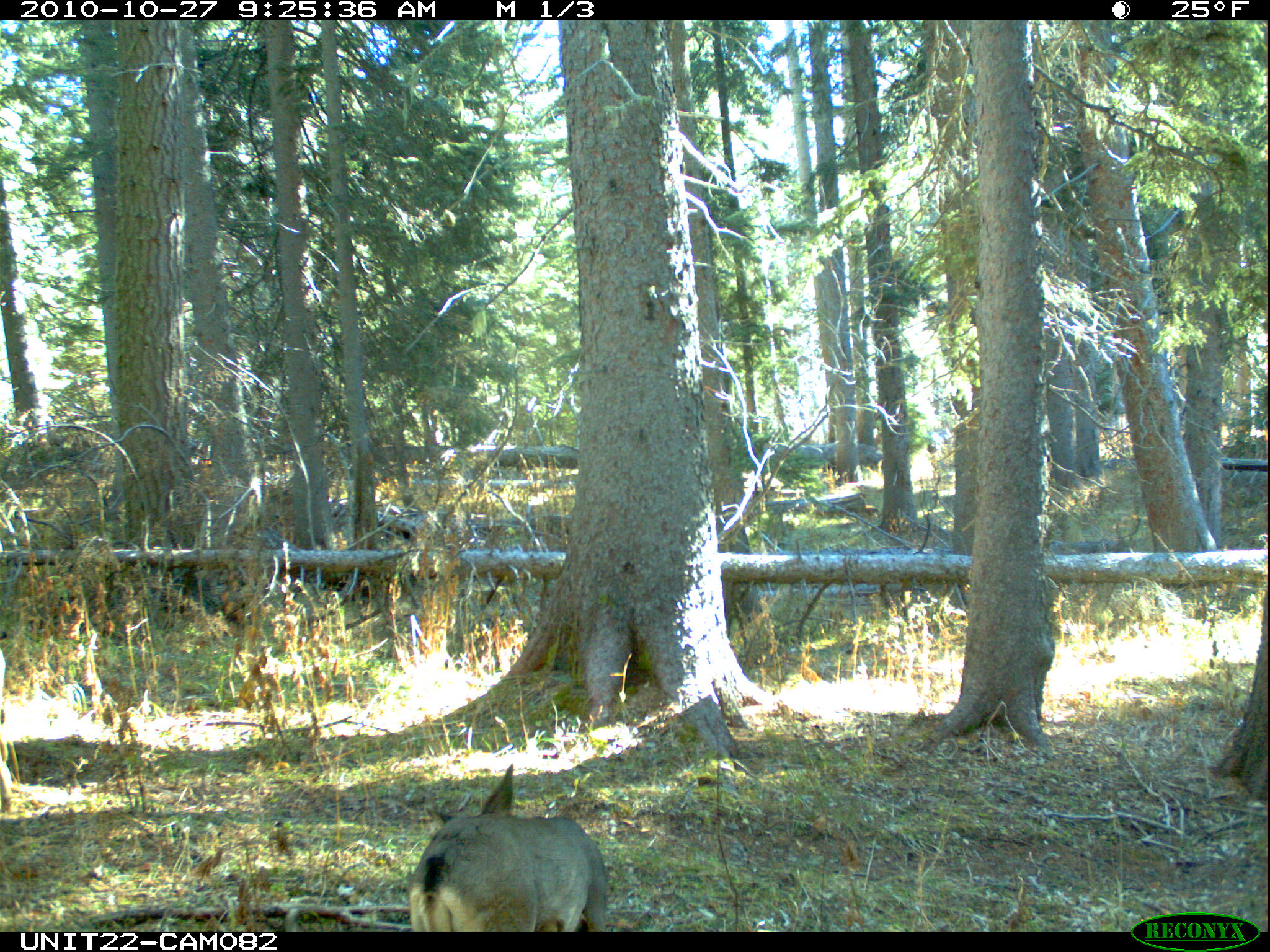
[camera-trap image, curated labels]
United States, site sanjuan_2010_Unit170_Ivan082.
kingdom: Animalia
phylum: Chordata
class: Mammalia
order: Artiodactyla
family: Cervidae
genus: Odocoileus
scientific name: Odocoileus hemionus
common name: mule deer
Odocoileus hemionus (mule deer).